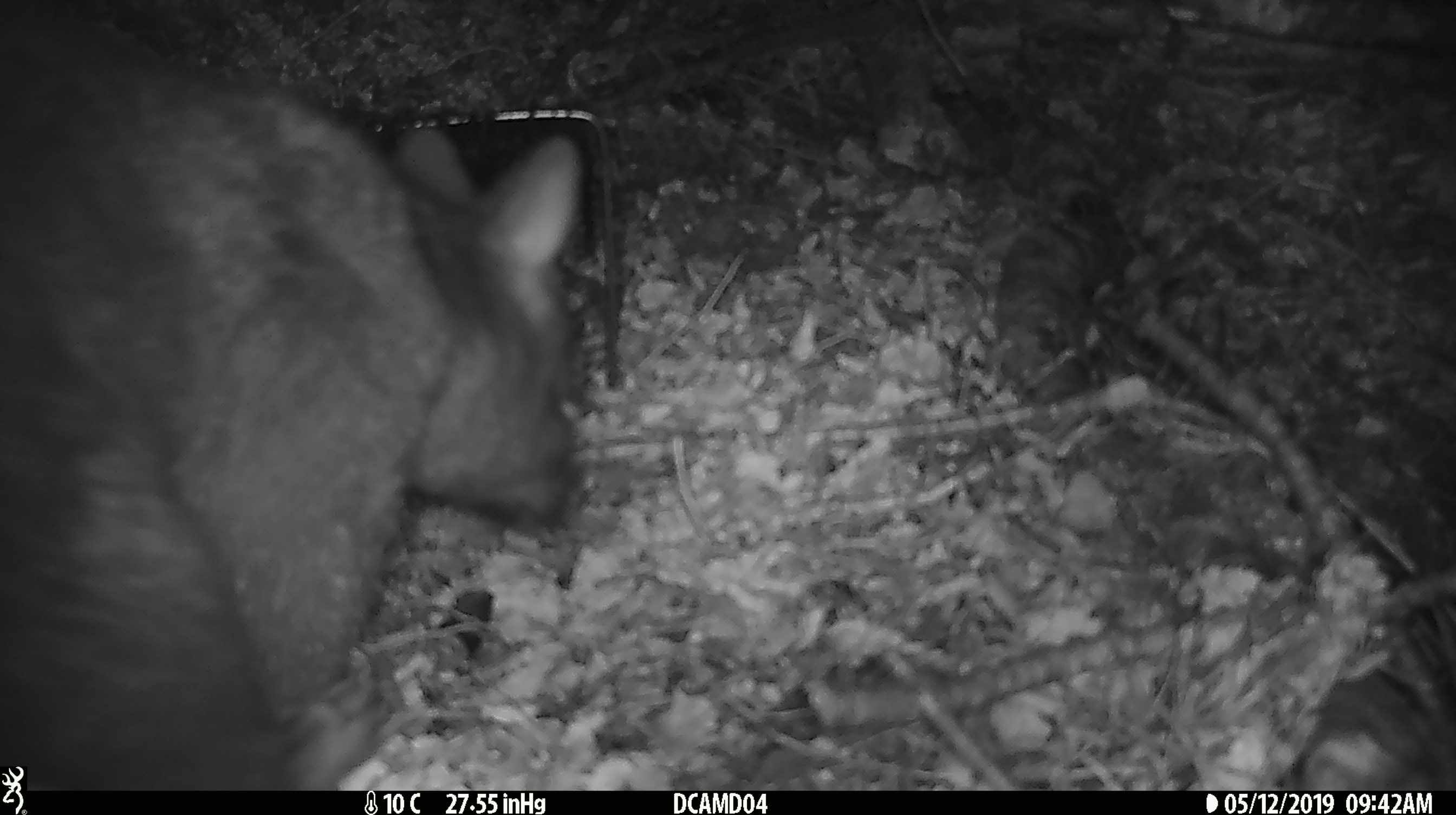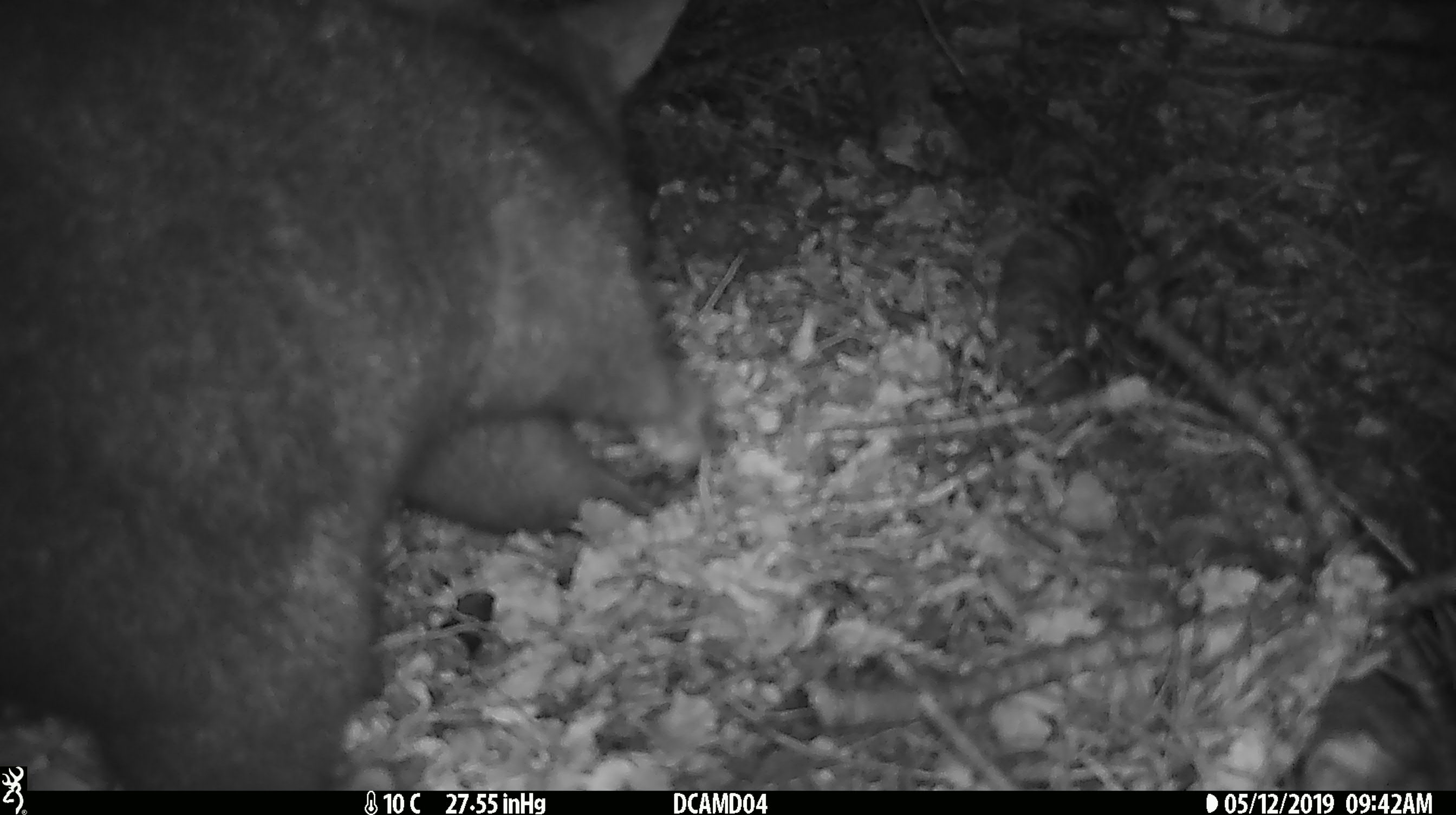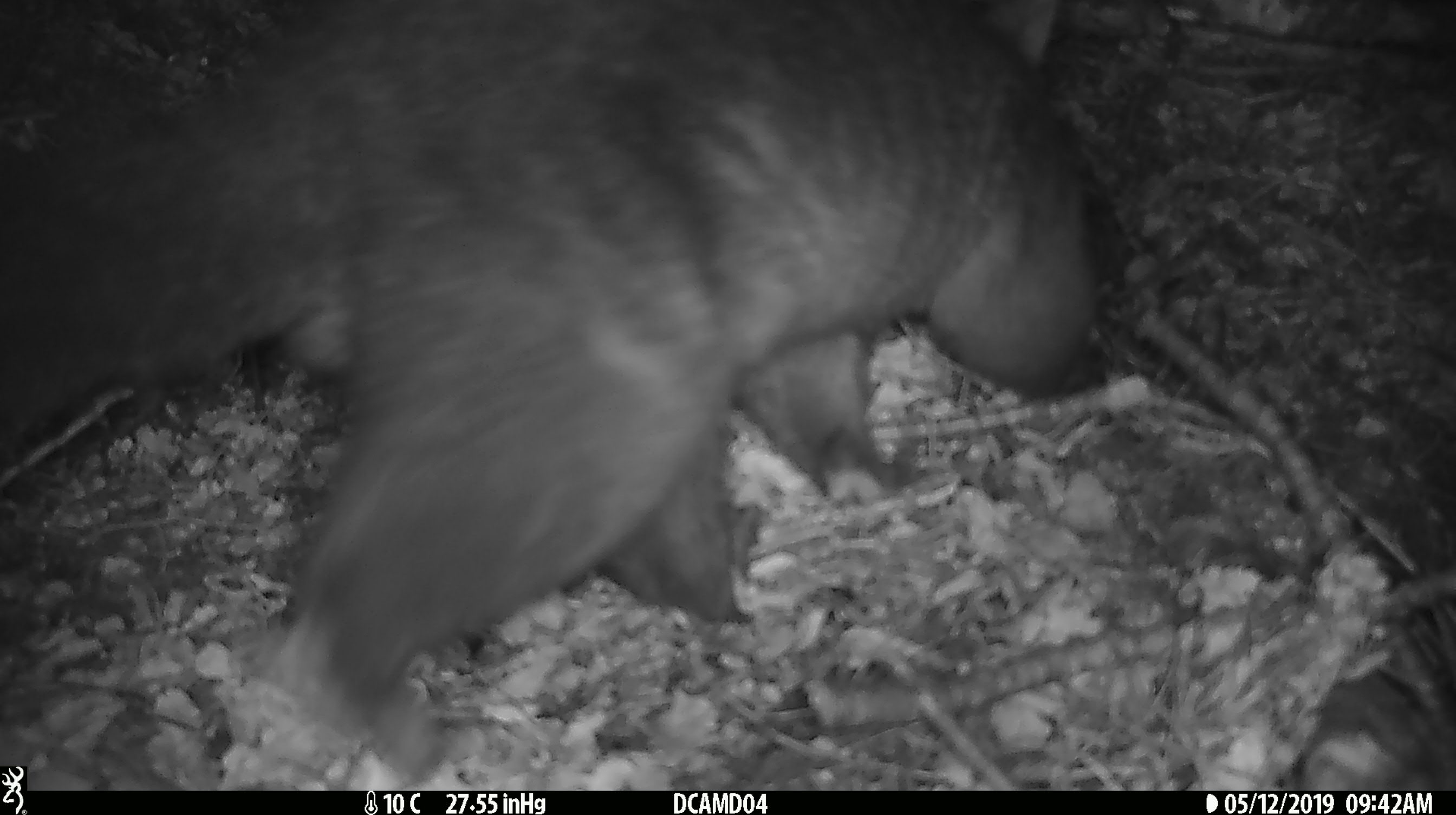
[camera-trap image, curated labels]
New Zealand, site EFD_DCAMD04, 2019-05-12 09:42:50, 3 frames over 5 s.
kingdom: Animalia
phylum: Chordata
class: Mammalia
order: Diprotodontia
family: Phalangeridae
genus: Trichosurus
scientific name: Trichosurus vulpecula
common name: common brushtail possum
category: possum